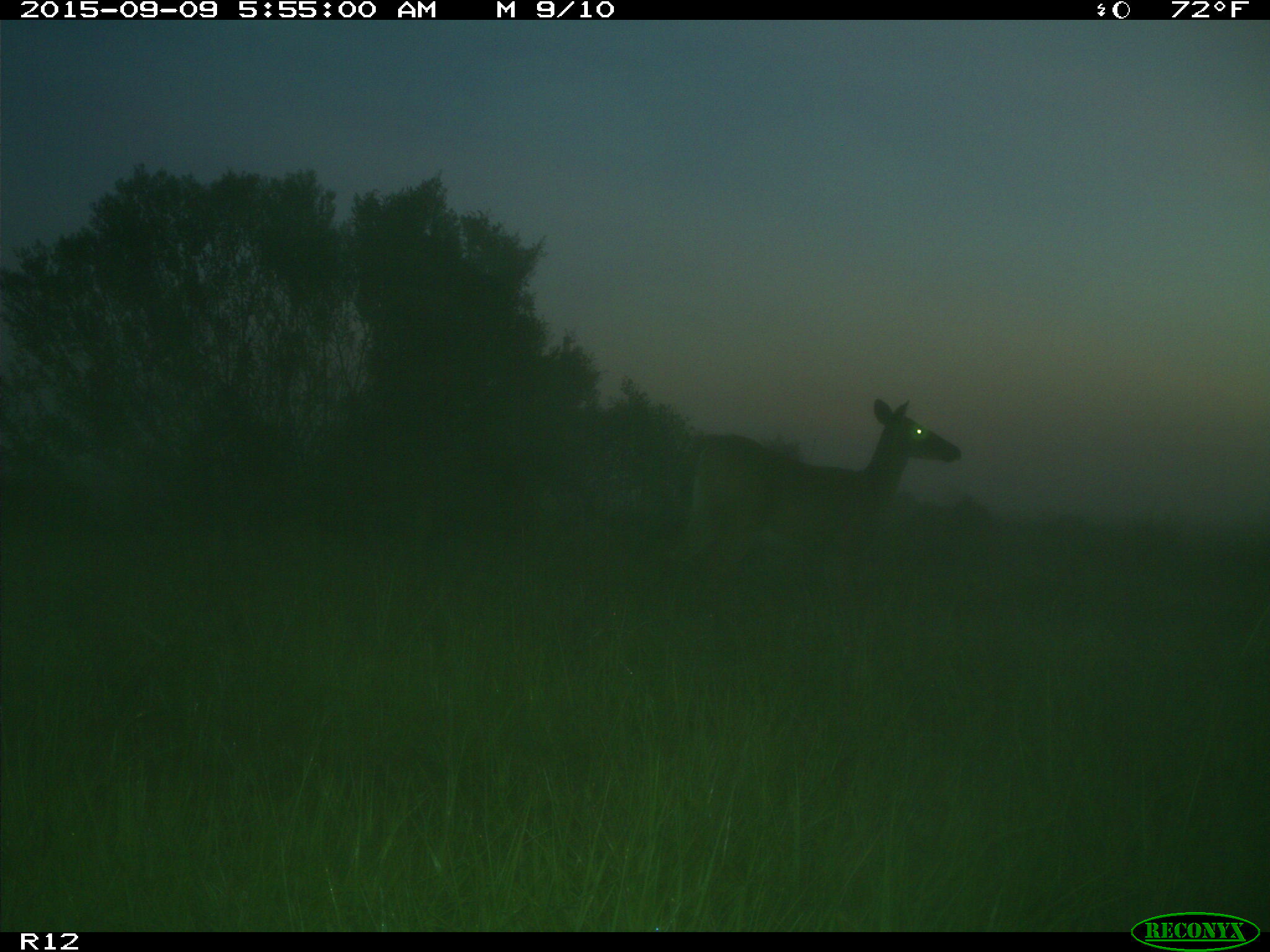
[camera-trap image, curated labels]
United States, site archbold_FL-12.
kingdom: Animalia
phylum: Chordata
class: Mammalia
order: Artiodactyla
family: Cervidae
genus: Odocoileus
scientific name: Odocoileus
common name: deer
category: unidentified deer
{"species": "unidentified deer (deer) (Odocoileus)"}